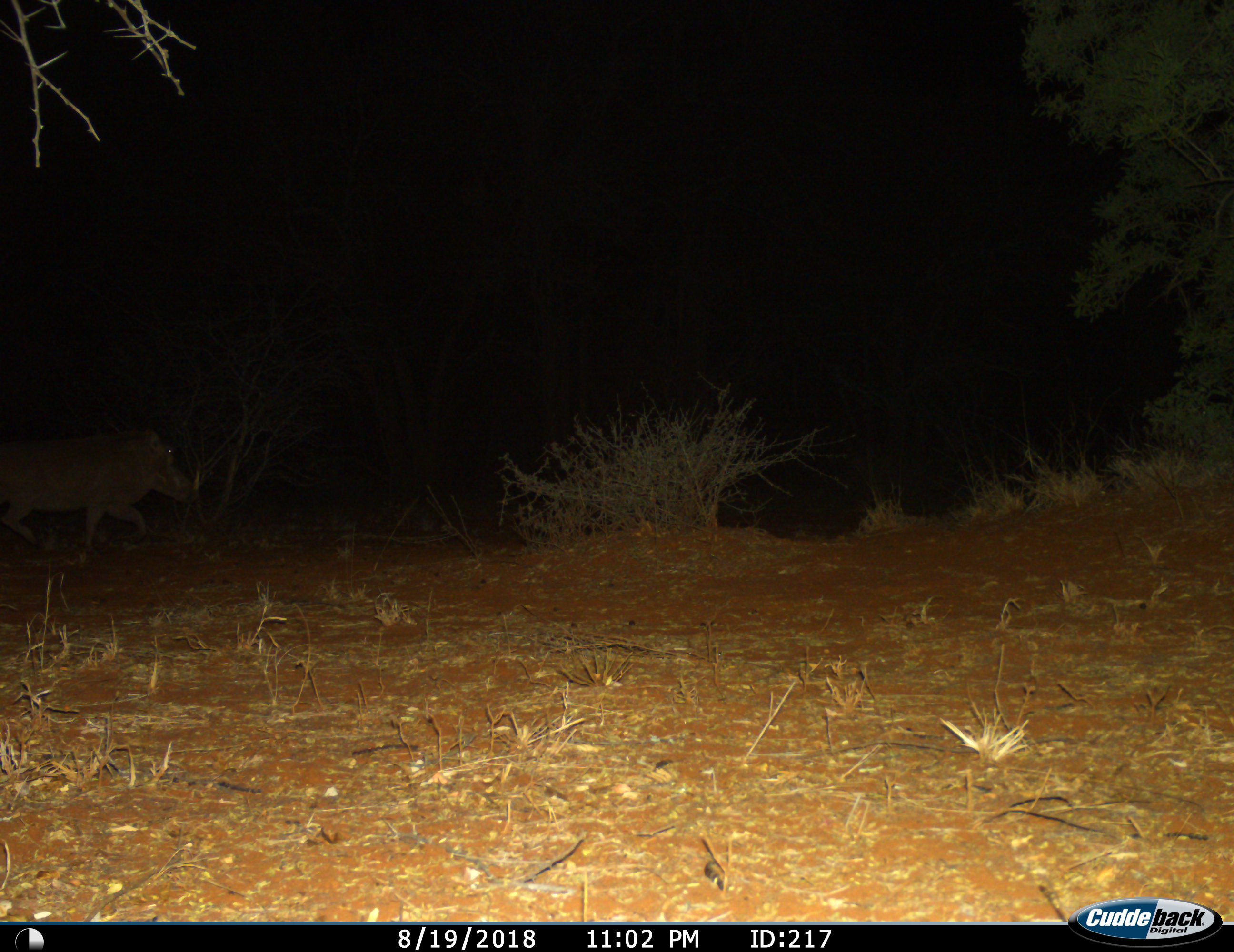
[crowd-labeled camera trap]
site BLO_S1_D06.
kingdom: Animalia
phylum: Chordata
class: Mammalia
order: Artiodactyla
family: Suidae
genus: Phacochoerus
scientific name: Phacochoerus africanus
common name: warthog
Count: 1.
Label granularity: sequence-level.